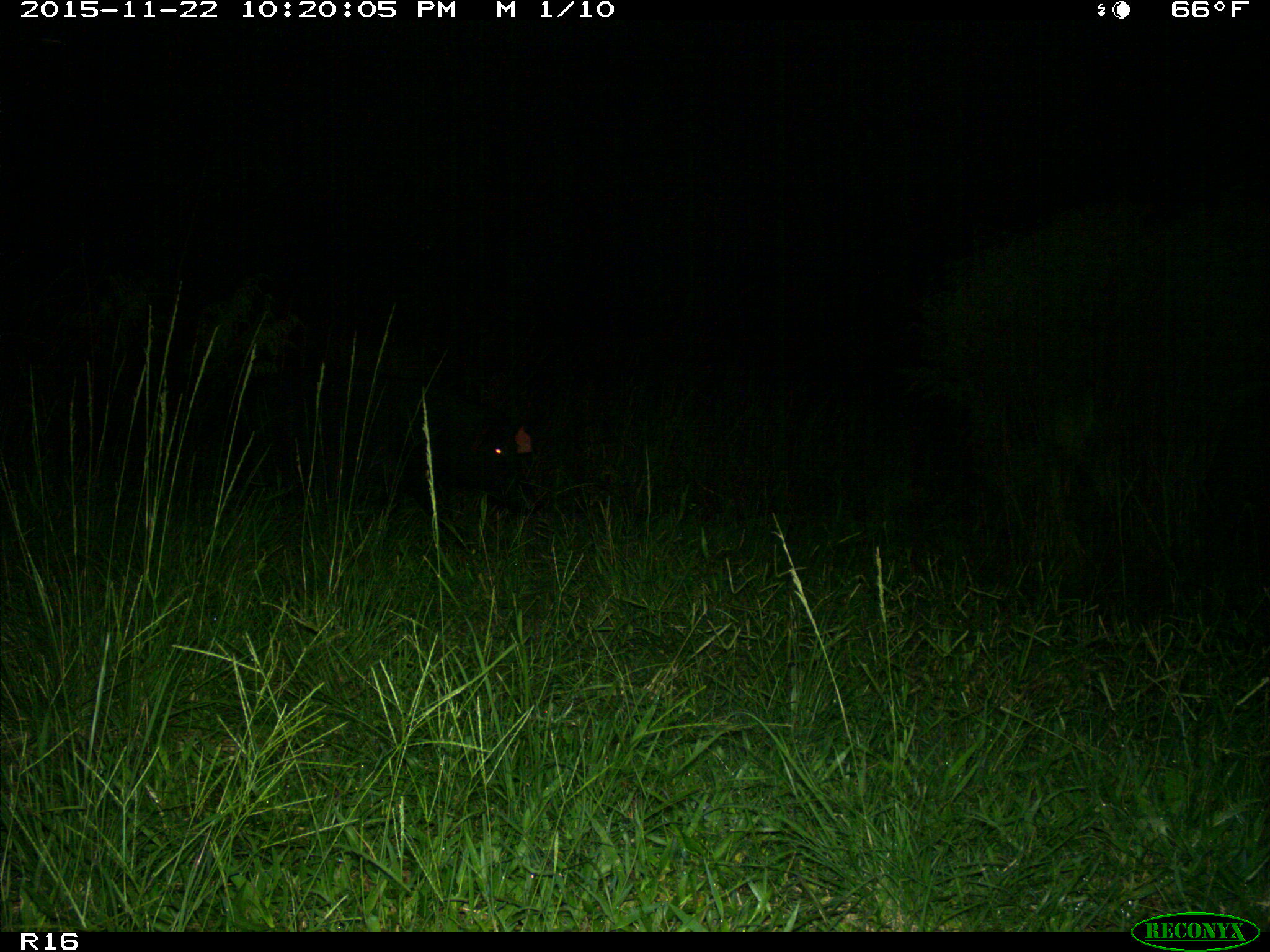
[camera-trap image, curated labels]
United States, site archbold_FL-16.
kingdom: Animalia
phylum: Chordata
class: Mammalia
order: Artiodactyla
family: Suidae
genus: Sus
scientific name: Sus scrofa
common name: wild boar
Sus scrofa (wild boar).